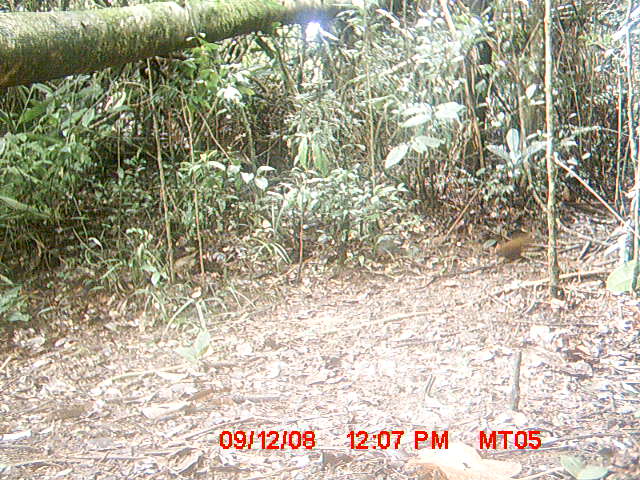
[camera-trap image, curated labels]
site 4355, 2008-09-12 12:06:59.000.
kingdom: Animalia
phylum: Chordata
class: Aves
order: Cuculiformes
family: Cuculidae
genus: Coua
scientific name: Coua serriana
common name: red-breasted coua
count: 1